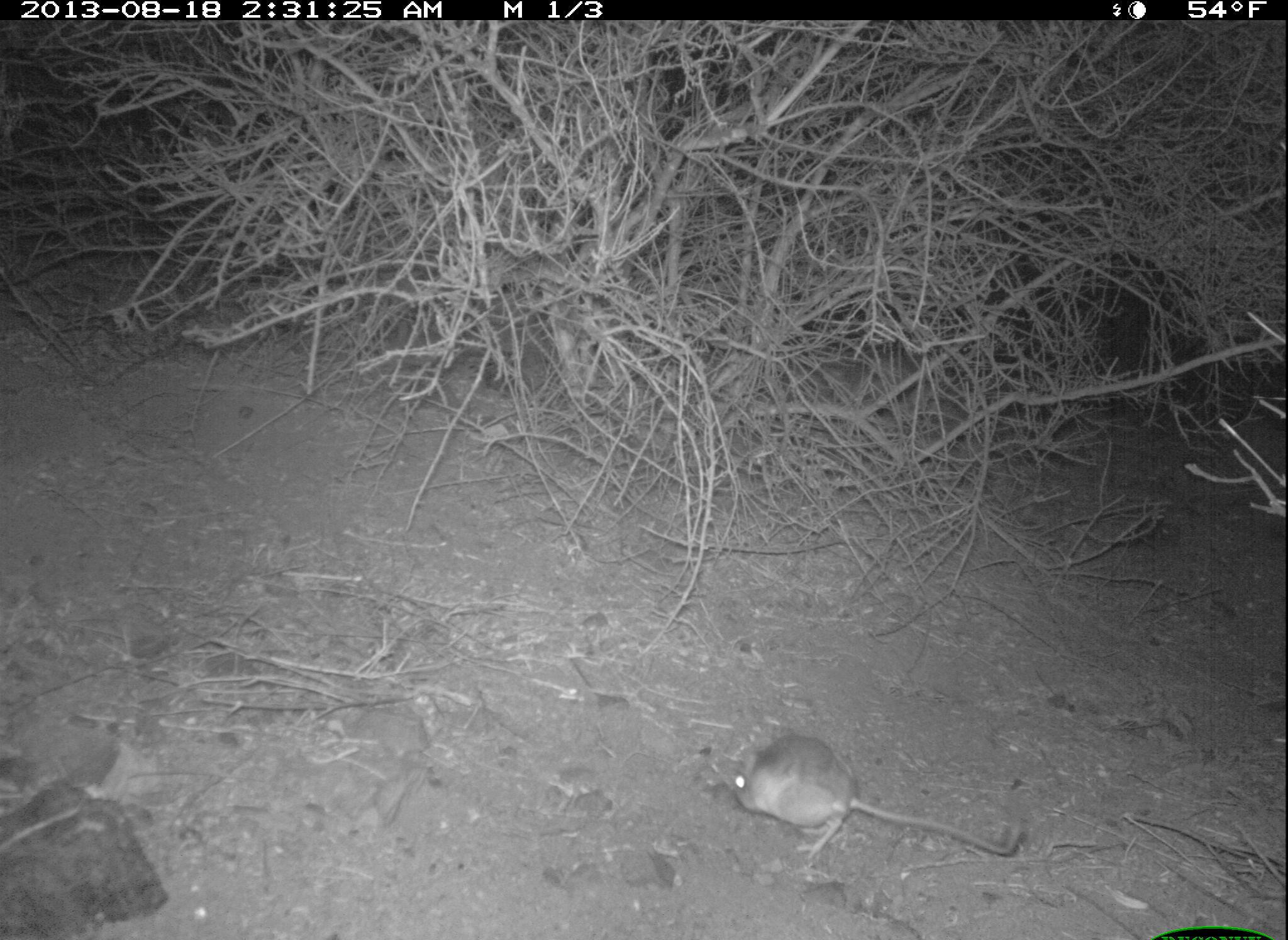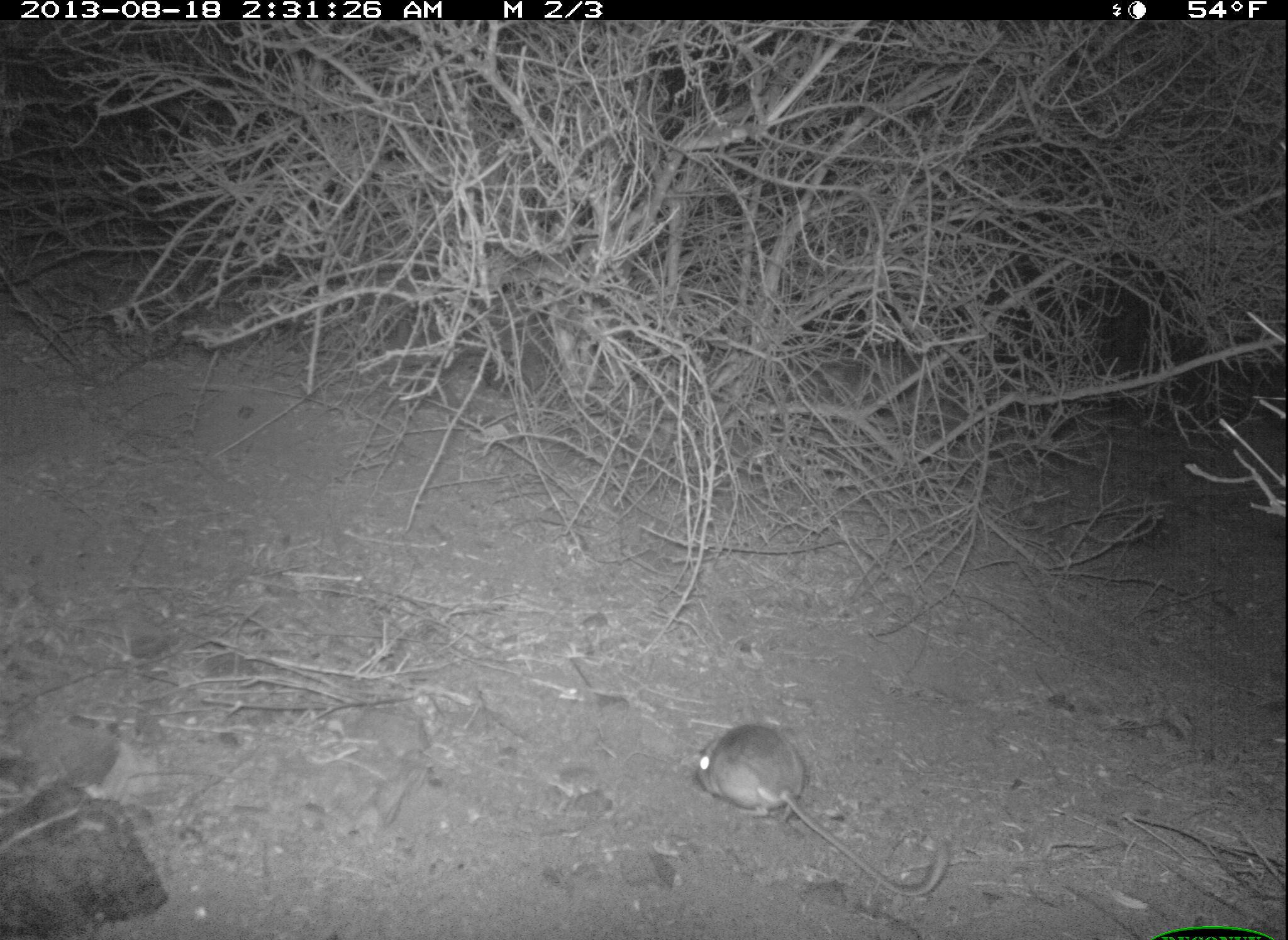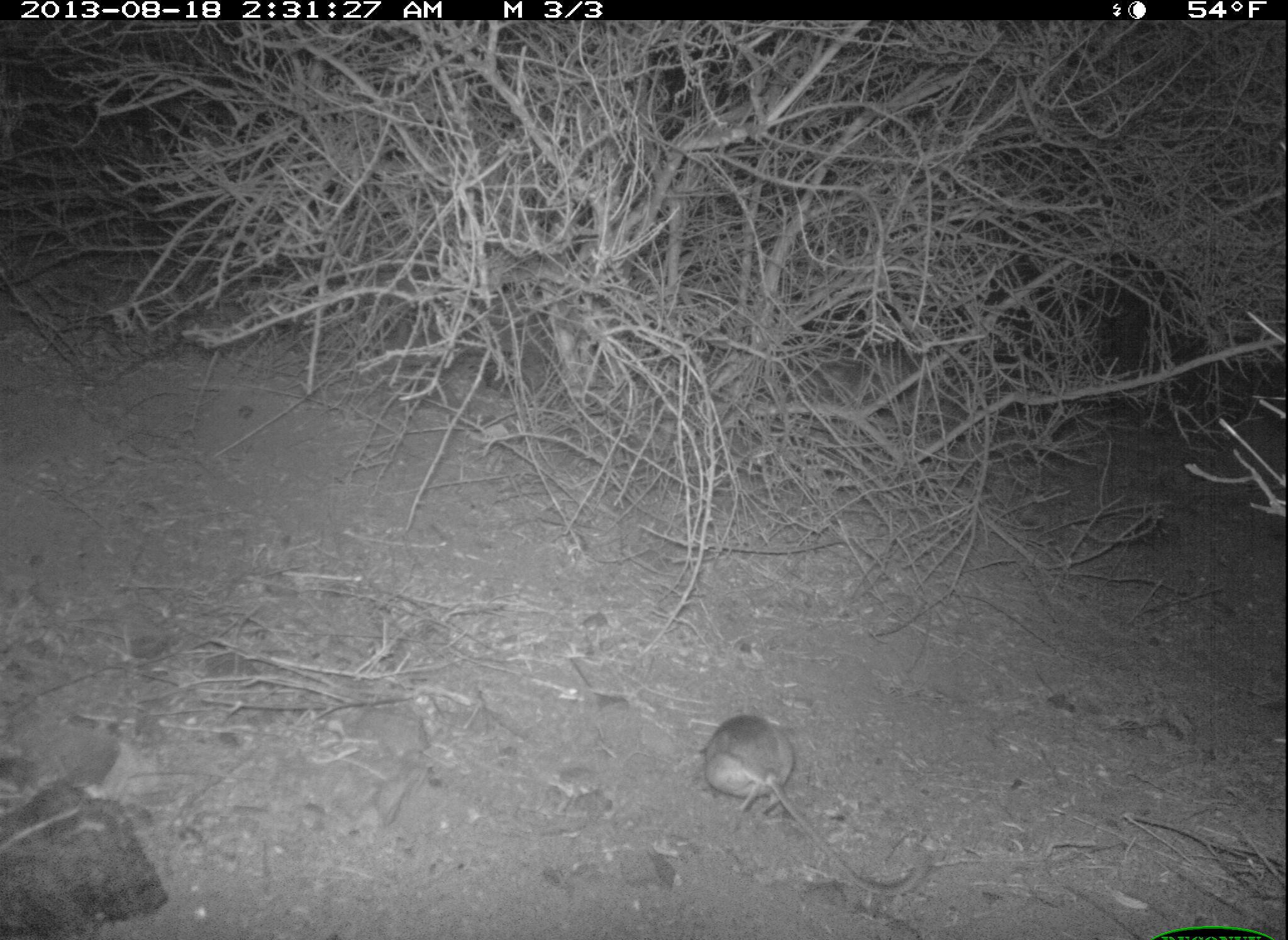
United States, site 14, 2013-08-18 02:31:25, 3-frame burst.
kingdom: Animalia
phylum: Chordata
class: Mammalia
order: Rodentia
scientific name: Rodentia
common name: rodent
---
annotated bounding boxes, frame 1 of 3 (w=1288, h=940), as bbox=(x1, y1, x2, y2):
rodent: bbox=(724, 733, 1026, 863)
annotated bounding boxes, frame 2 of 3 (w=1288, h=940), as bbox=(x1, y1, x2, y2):
rodent: bbox=(695, 722, 955, 898)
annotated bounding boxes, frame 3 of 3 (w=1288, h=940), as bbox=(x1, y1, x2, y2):
rodent: bbox=(701, 715, 935, 898)